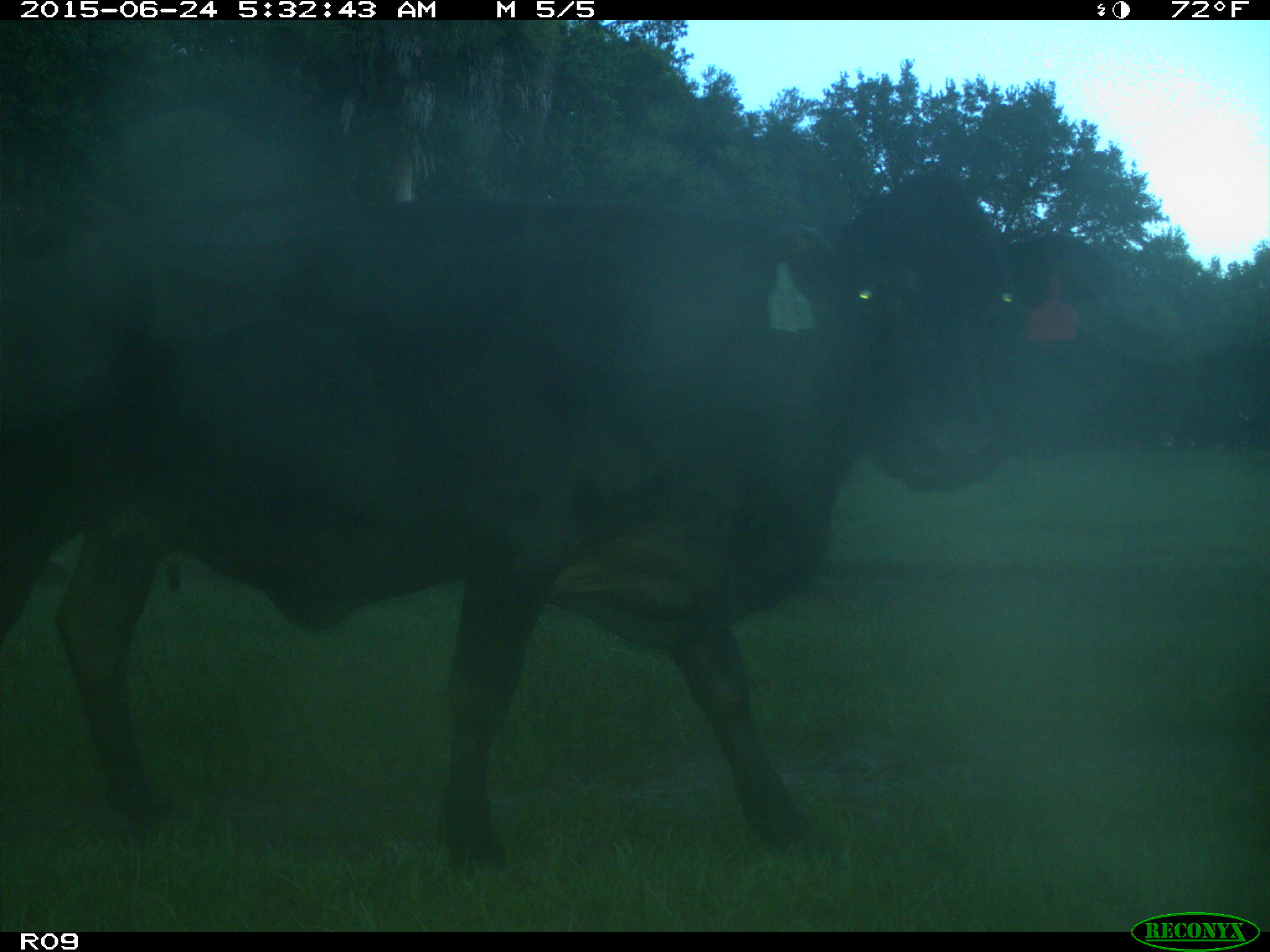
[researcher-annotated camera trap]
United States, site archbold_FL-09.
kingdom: Animalia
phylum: Chordata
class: Mammalia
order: Artiodactyla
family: Bovidae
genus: Bos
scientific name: Bos taurus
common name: domestic cow